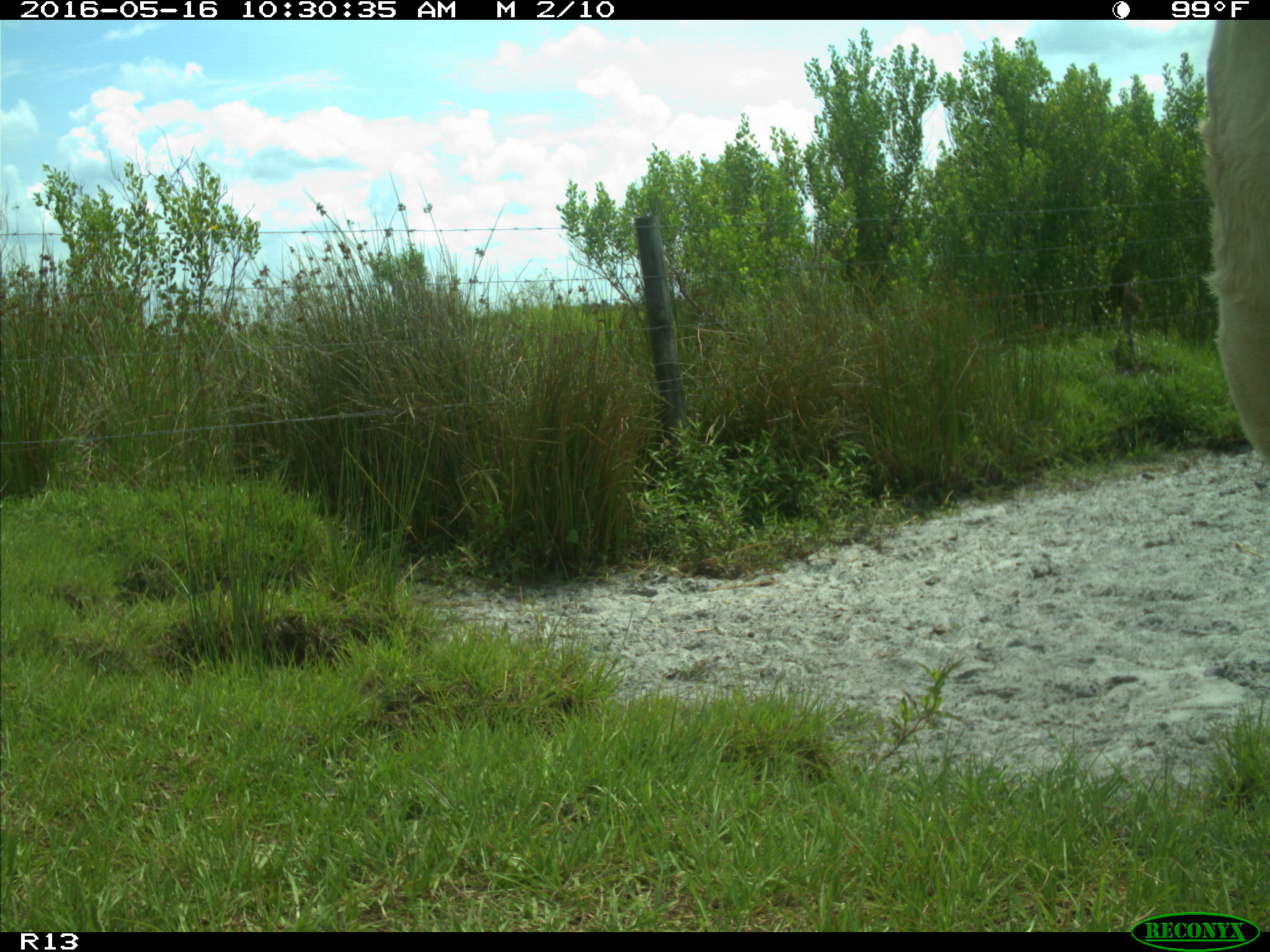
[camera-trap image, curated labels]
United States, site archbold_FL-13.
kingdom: Animalia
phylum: Chordata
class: Mammalia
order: Artiodactyla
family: Bovidae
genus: Bos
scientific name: Bos taurus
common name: domestic cow